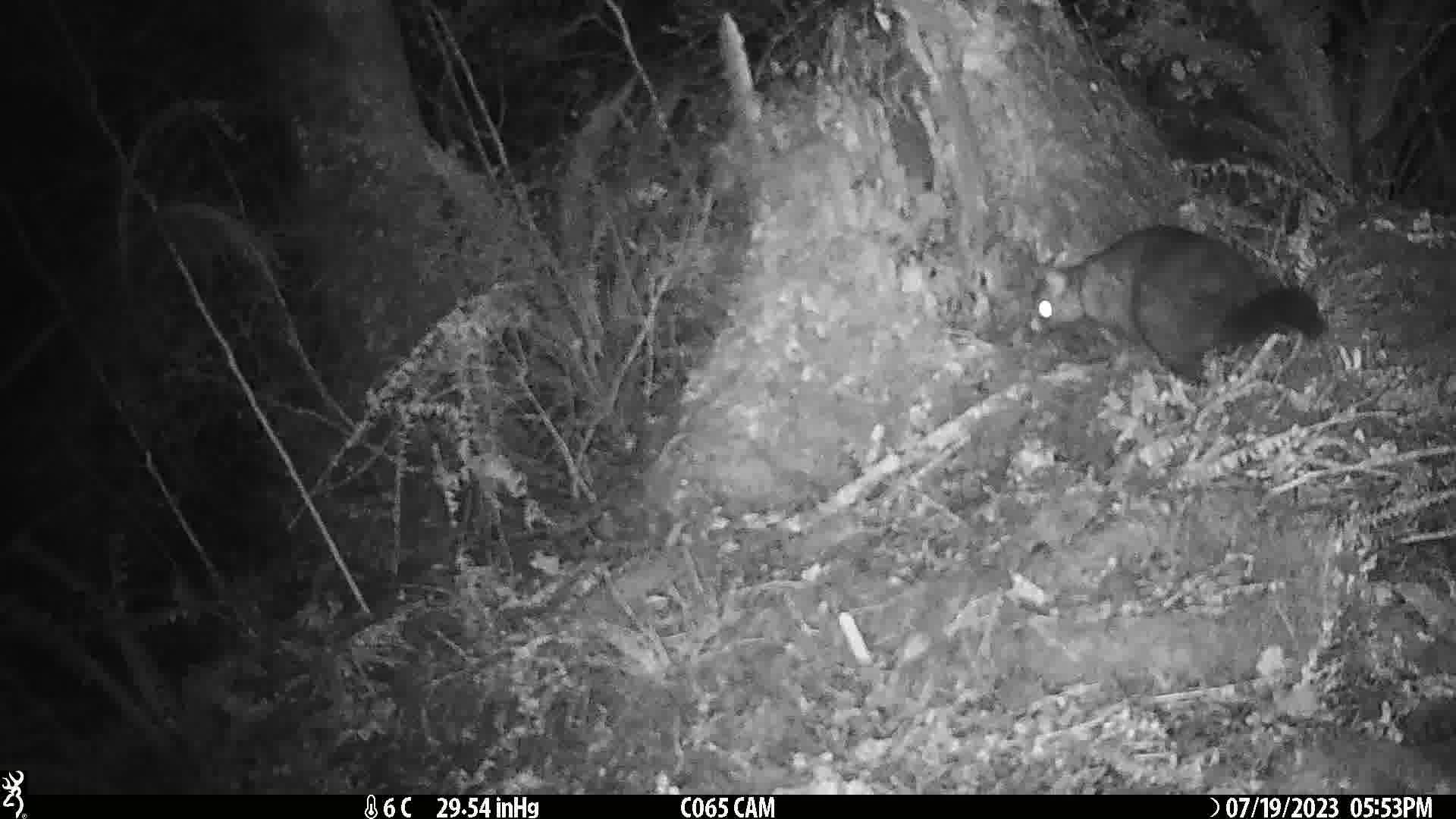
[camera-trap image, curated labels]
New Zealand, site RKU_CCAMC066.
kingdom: Animalia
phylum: Chordata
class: Mammalia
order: Diprotodontia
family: Phalangeridae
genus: Trichosurus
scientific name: Trichosurus vulpecula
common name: common brushtail possum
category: possum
Possum (common brushtail possum) (Trichosurus vulpecula).